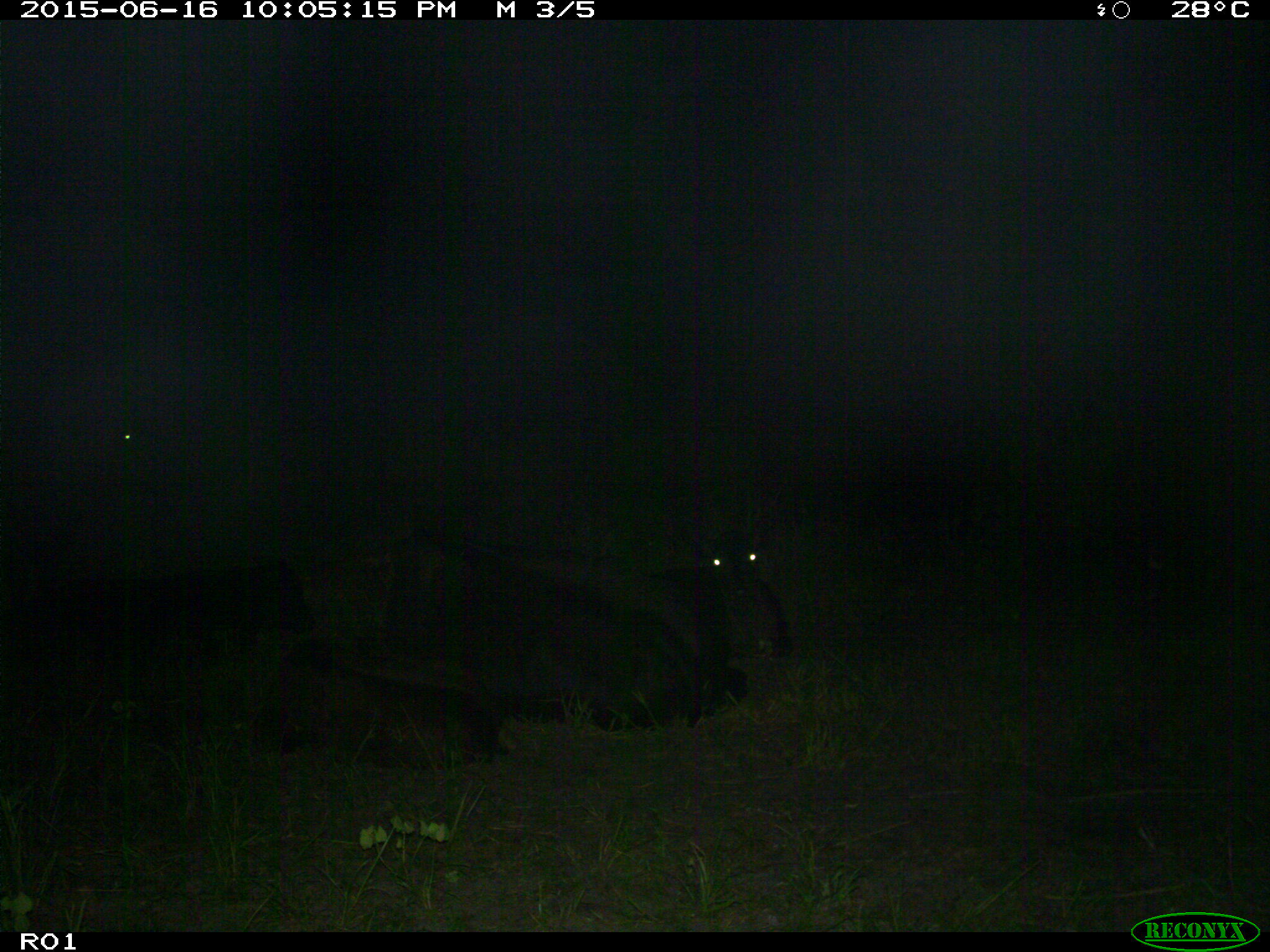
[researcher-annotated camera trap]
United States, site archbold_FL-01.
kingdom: Animalia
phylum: Chordata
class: Mammalia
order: Artiodactyla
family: Bovidae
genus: Bos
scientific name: Bos taurus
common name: domestic cow